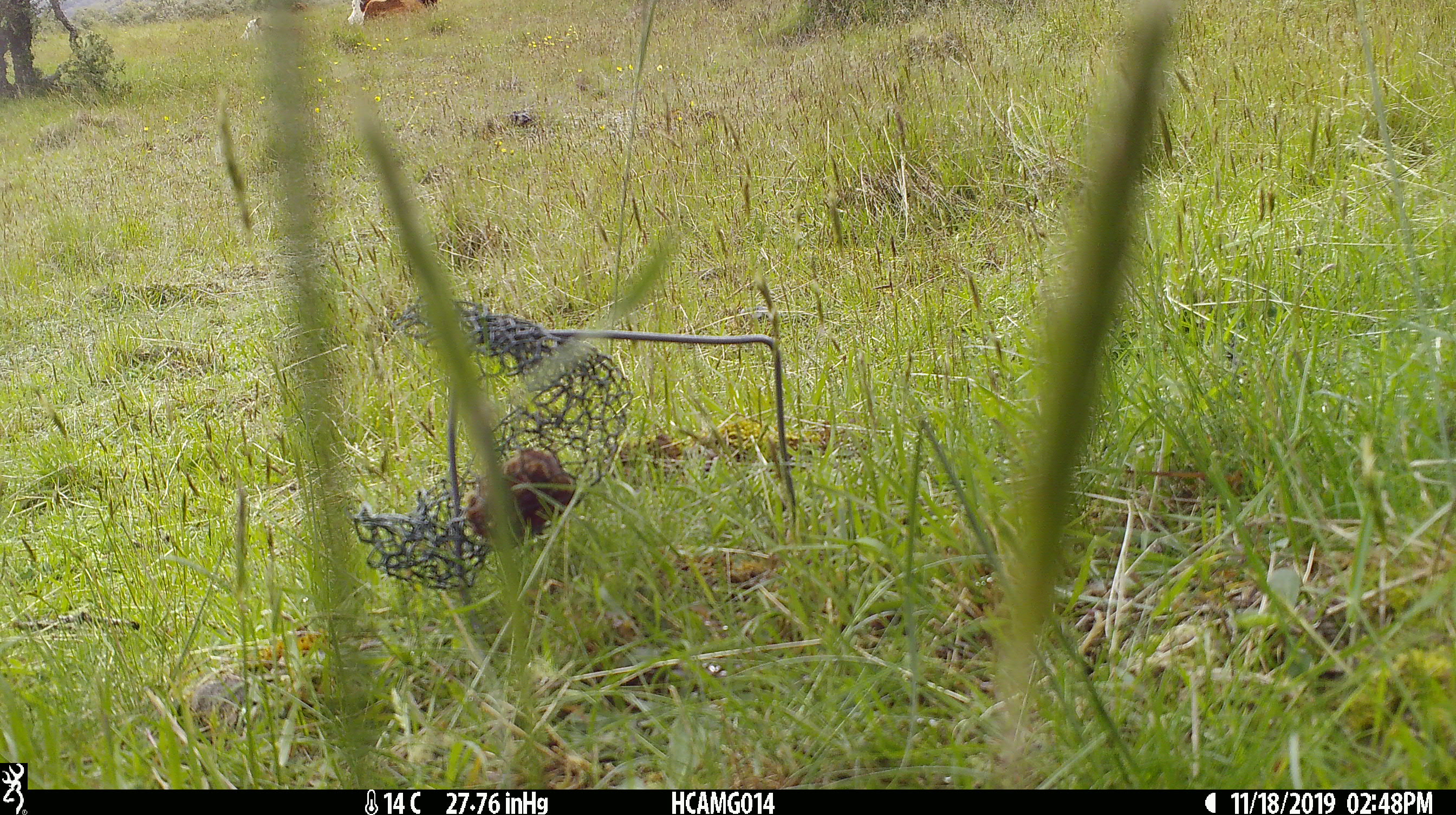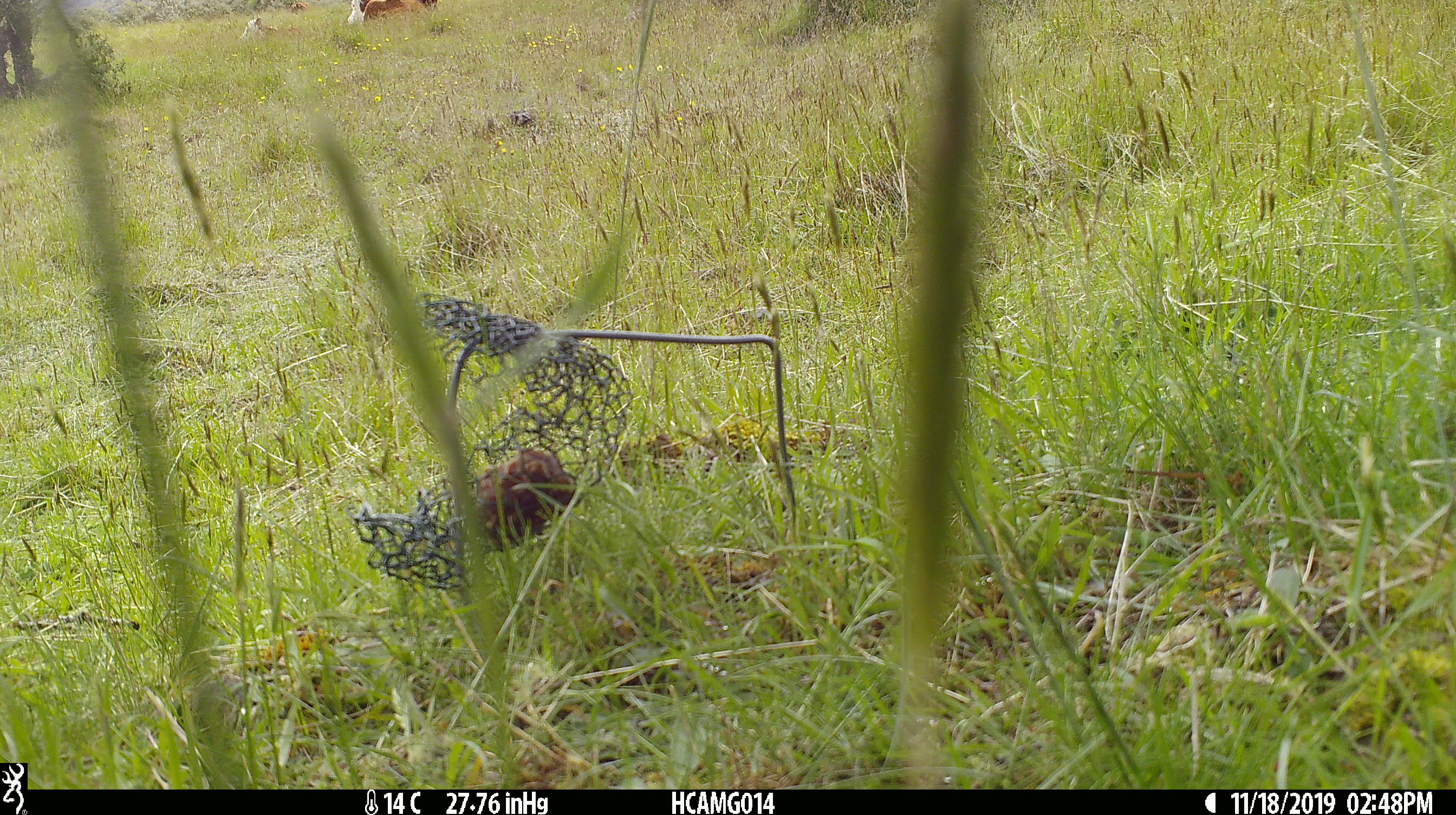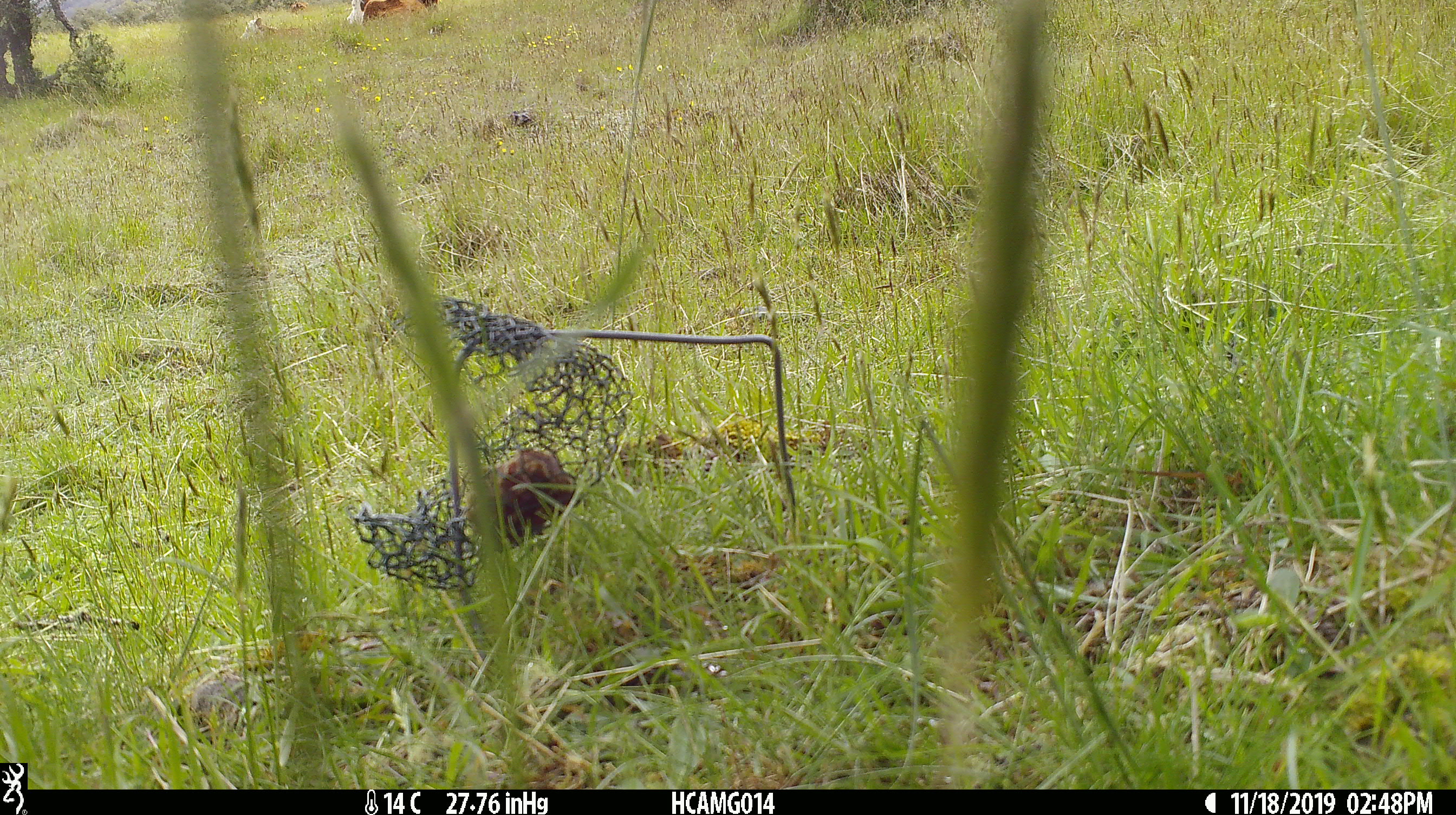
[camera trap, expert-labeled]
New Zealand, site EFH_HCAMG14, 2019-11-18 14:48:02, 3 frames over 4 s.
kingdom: Animalia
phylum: Chordata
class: Mammalia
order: Artiodactyla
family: Bovidae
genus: Bos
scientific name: Bos taurus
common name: domestic cow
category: cow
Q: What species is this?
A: Cow (domestic cow) (Bos taurus).